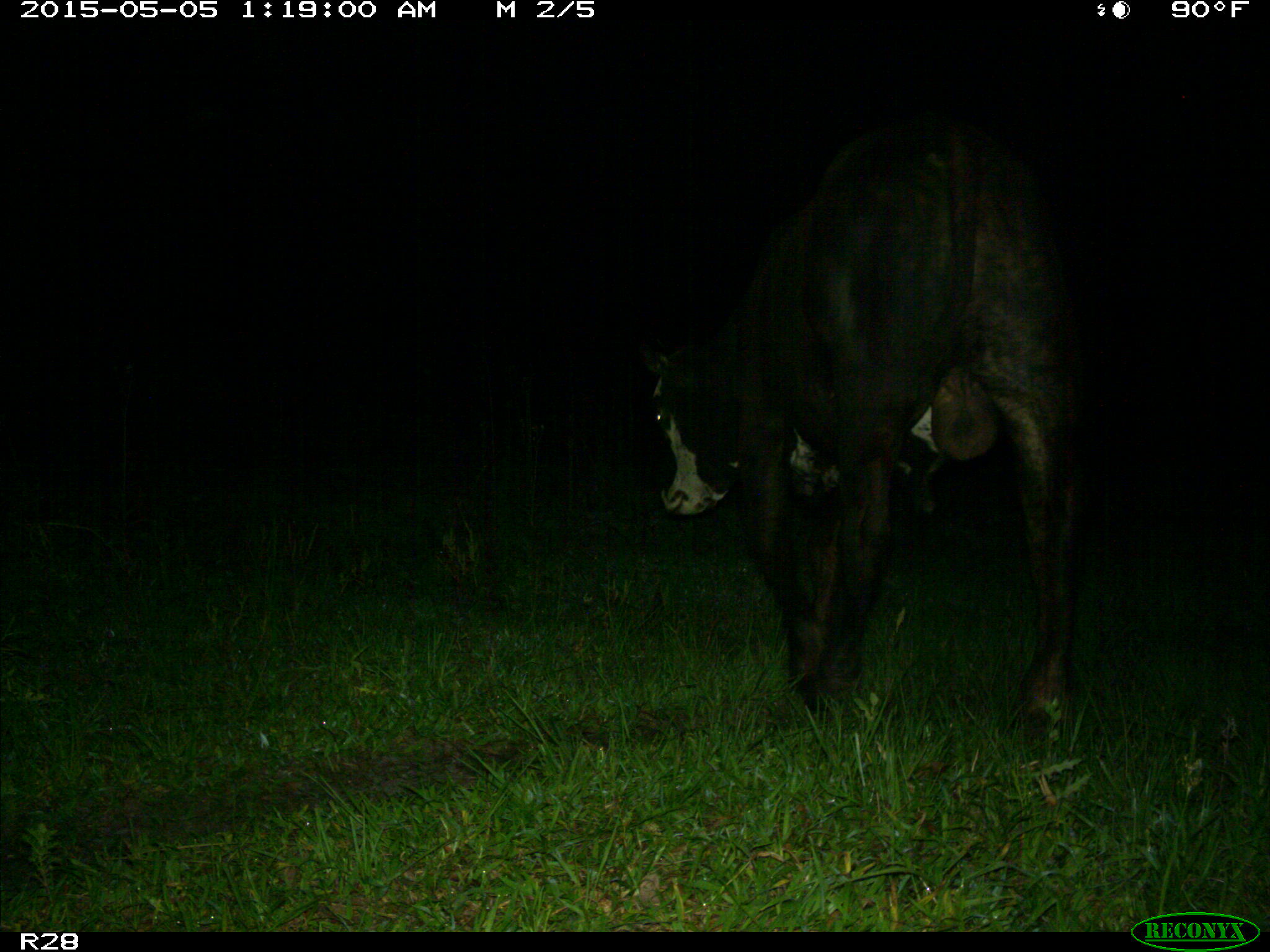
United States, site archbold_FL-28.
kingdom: Animalia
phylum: Chordata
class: Mammalia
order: Artiodactyla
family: Bovidae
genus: Bos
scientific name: Bos taurus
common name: domestic cow